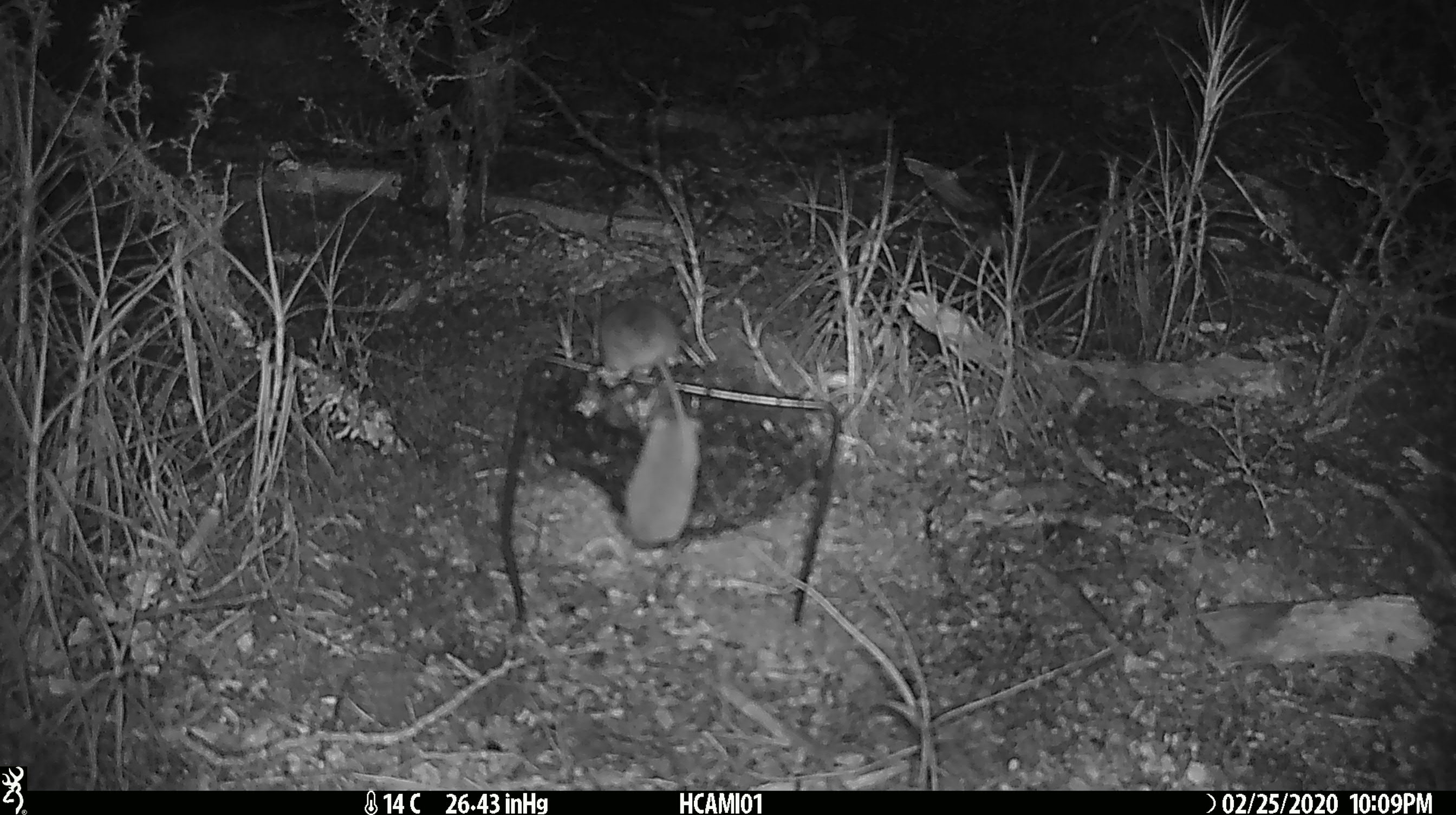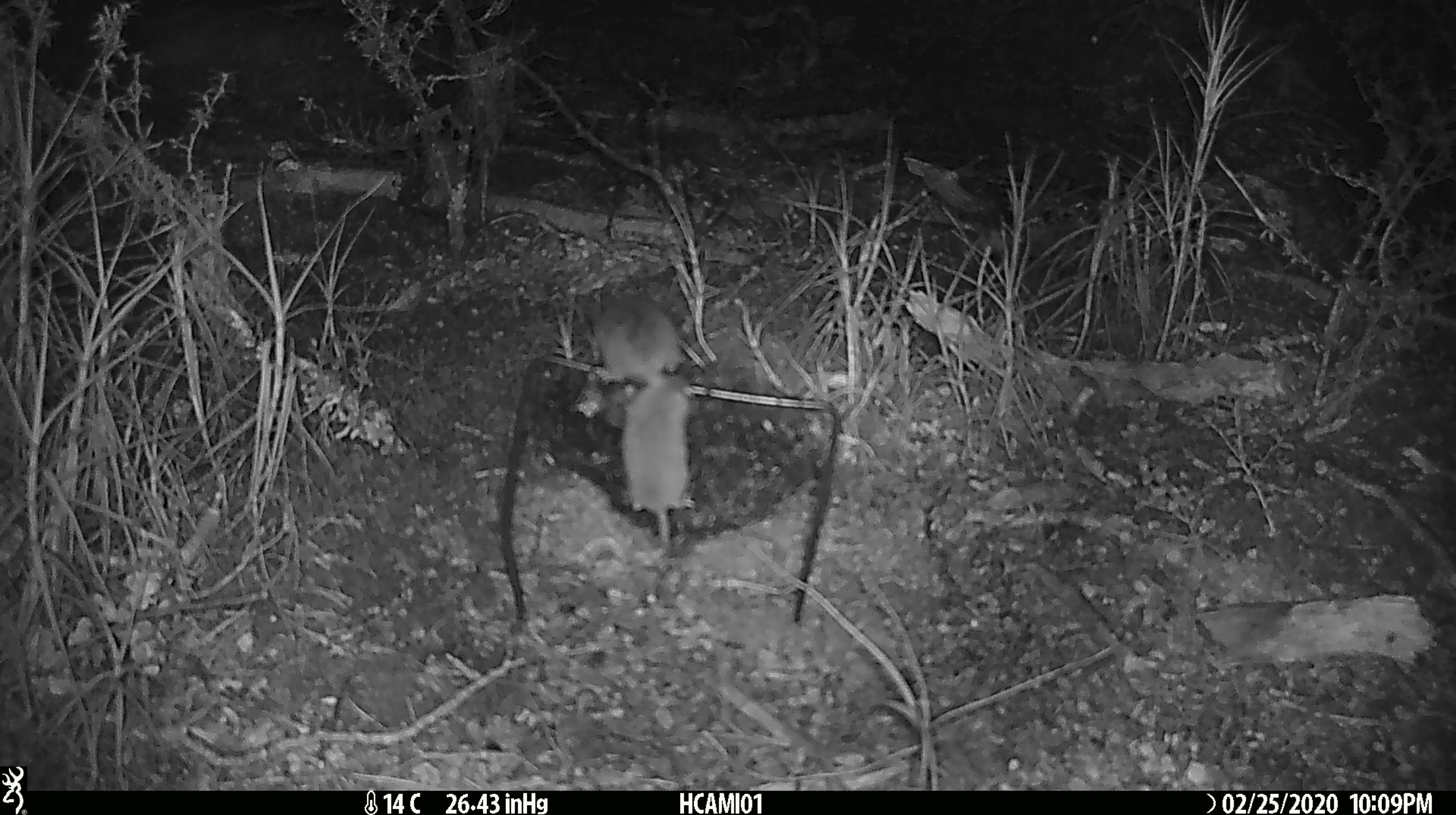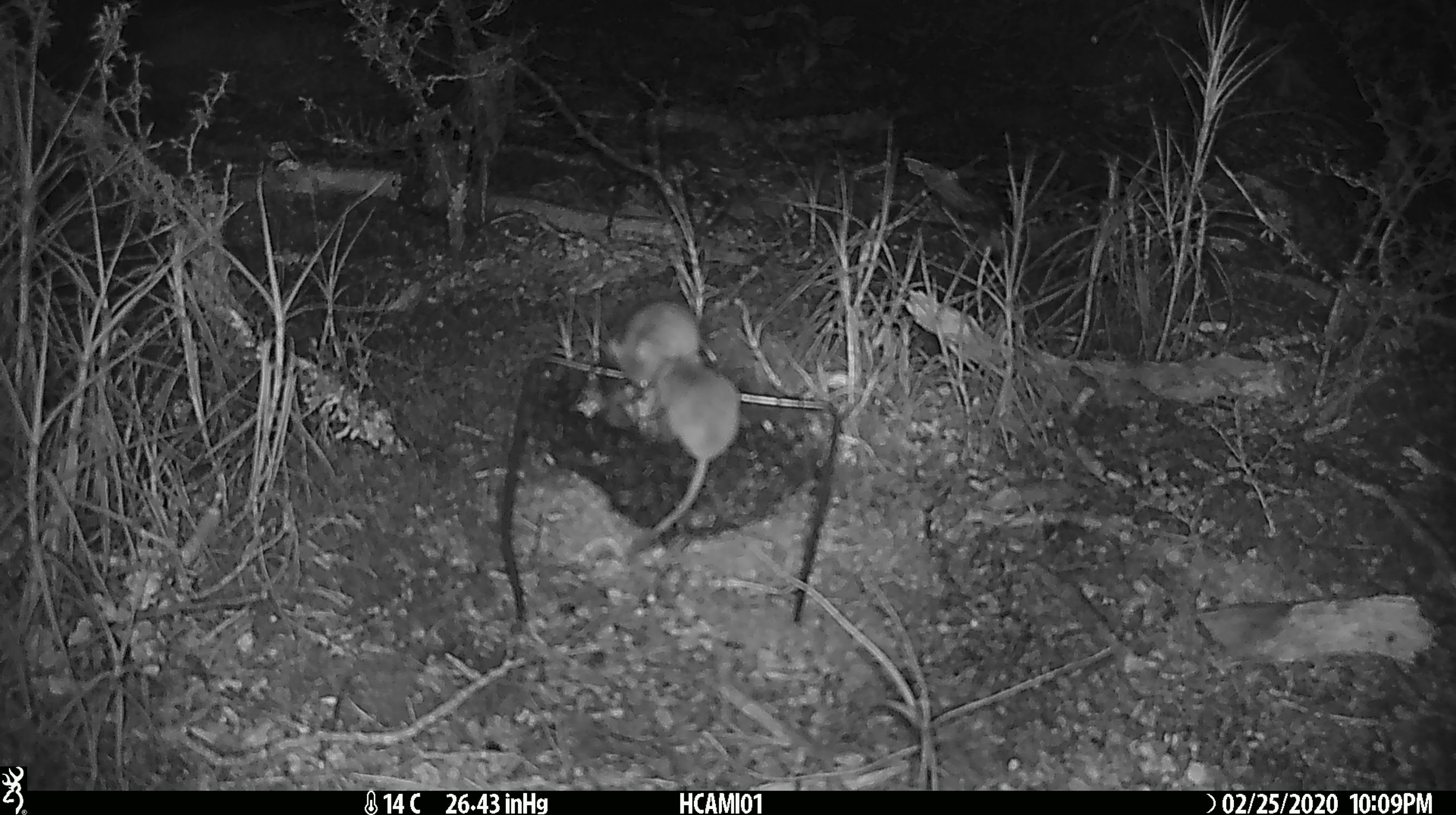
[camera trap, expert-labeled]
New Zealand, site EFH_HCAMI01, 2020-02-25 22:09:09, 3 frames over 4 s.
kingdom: Animalia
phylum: Chordata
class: Mammalia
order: Rodentia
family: Muridae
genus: Mus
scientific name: Mus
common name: mouse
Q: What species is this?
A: Mouse (Mus).